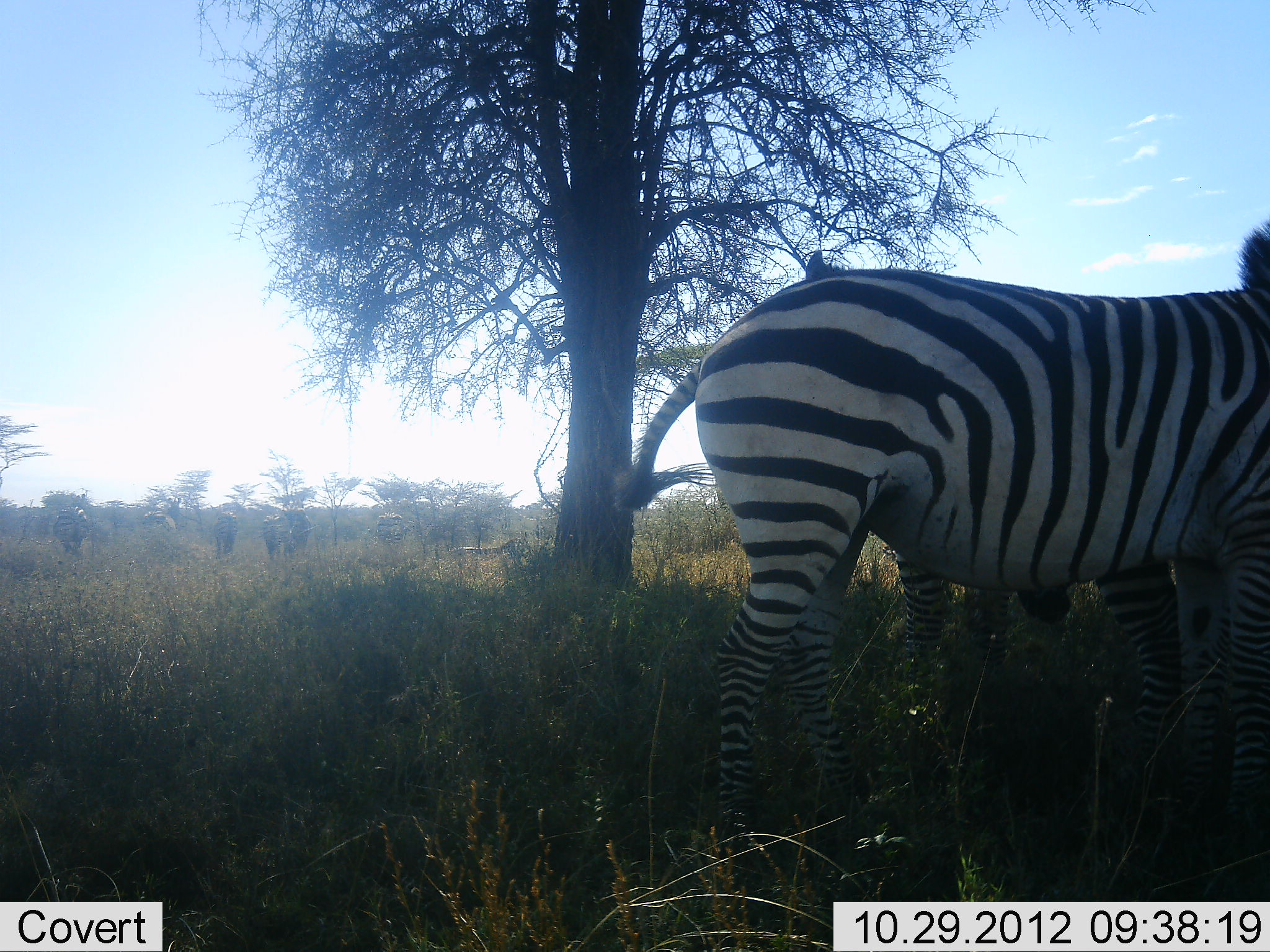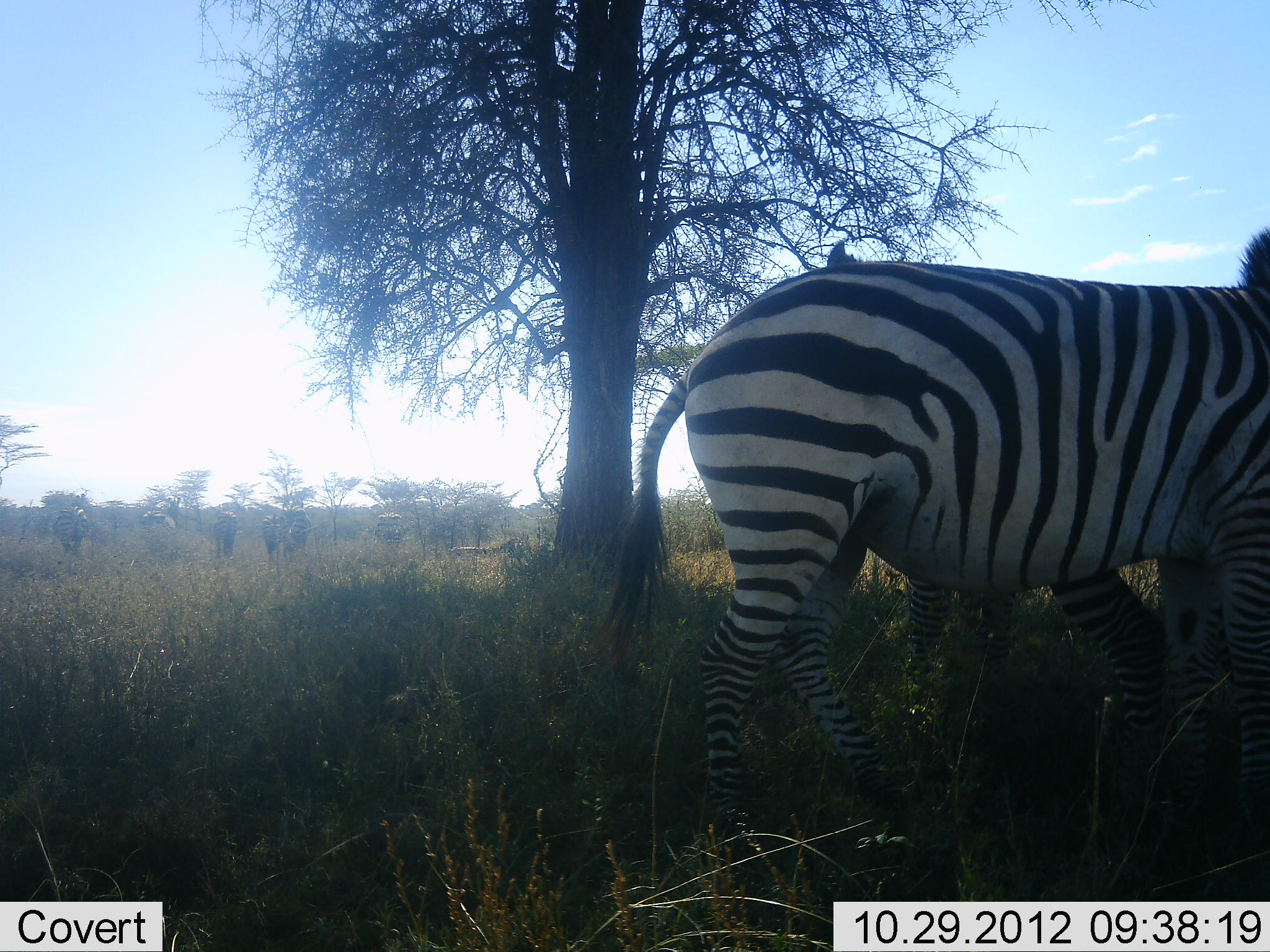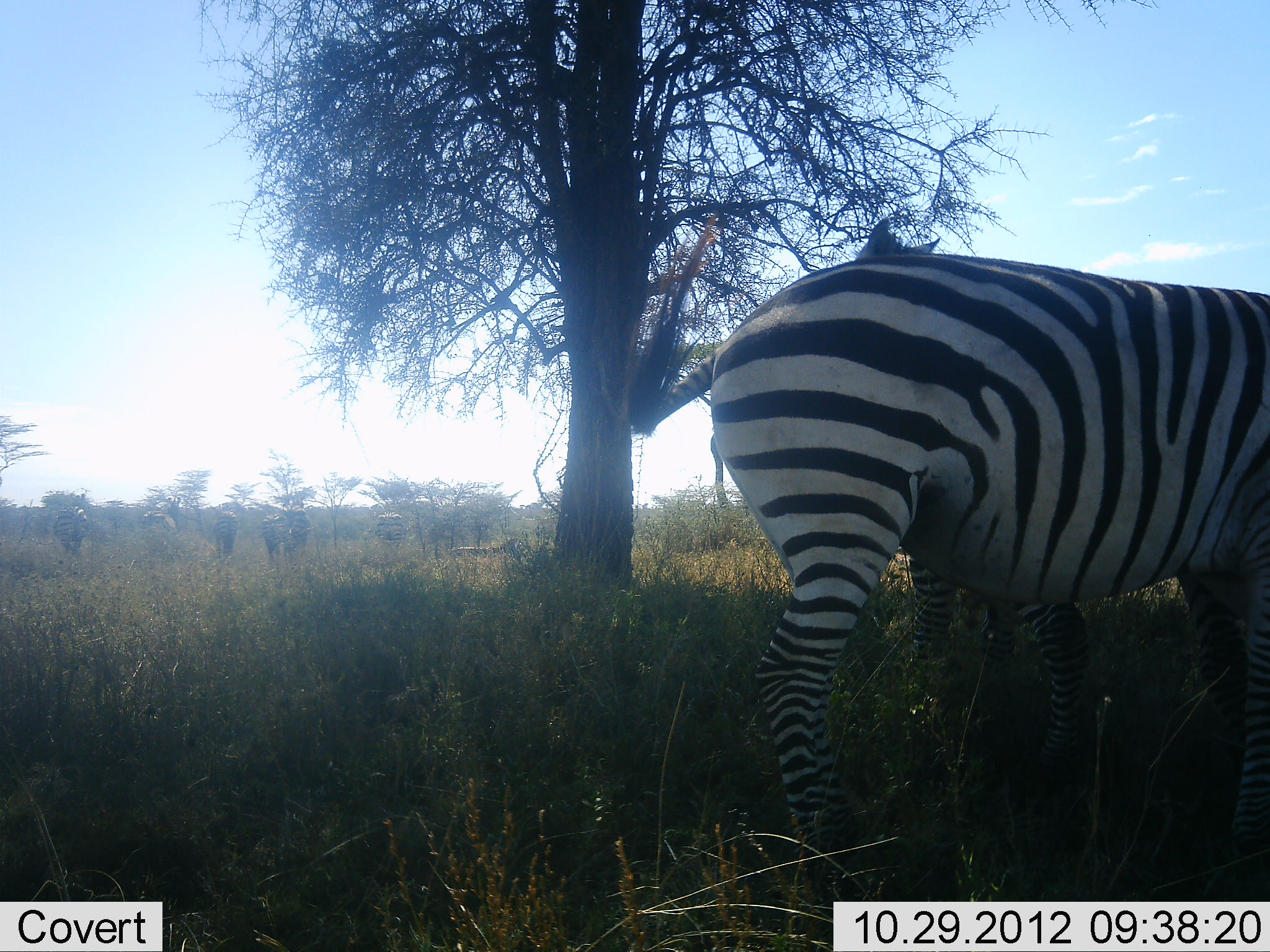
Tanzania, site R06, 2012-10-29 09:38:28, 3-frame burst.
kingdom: Animalia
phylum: Chordata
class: Mammalia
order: Perissodactyla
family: Equidae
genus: Equus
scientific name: Equus quagga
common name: plains zebra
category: zebra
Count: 2.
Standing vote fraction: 80%.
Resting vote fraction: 0%.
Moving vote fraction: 10%.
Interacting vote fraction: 20%.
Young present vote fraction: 0%.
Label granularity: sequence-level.